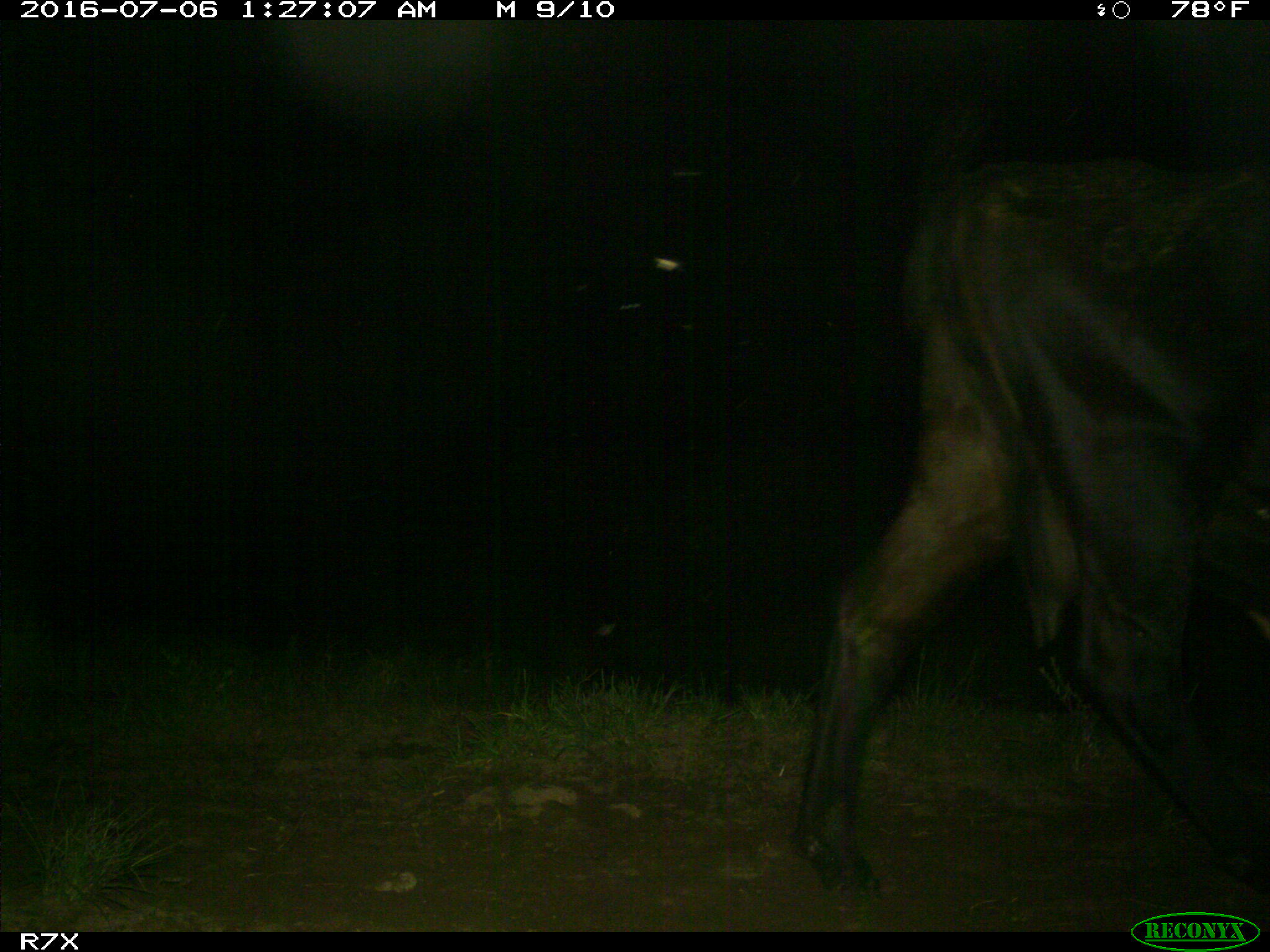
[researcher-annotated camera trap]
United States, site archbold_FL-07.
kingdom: Animalia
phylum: Chordata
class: Mammalia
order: Artiodactyla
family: Bovidae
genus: Bos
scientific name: Bos taurus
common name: domestic cow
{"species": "Bos taurus (domestic cow)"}